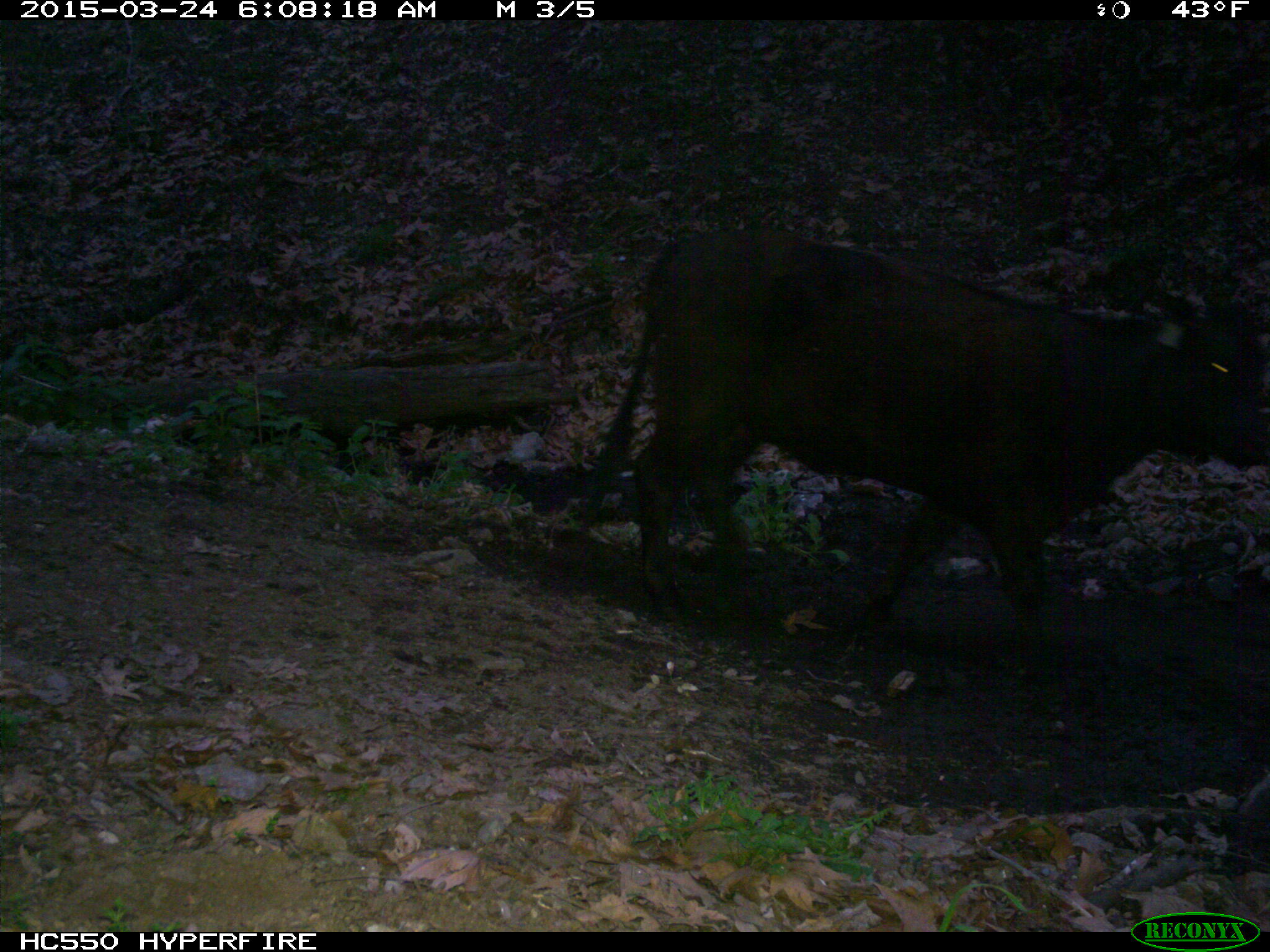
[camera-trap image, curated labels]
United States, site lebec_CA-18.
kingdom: Animalia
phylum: Chordata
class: Mammalia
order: Artiodactyla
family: Bovidae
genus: Bos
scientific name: Bos taurus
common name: domestic cow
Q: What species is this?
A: Bos taurus (domestic cow).